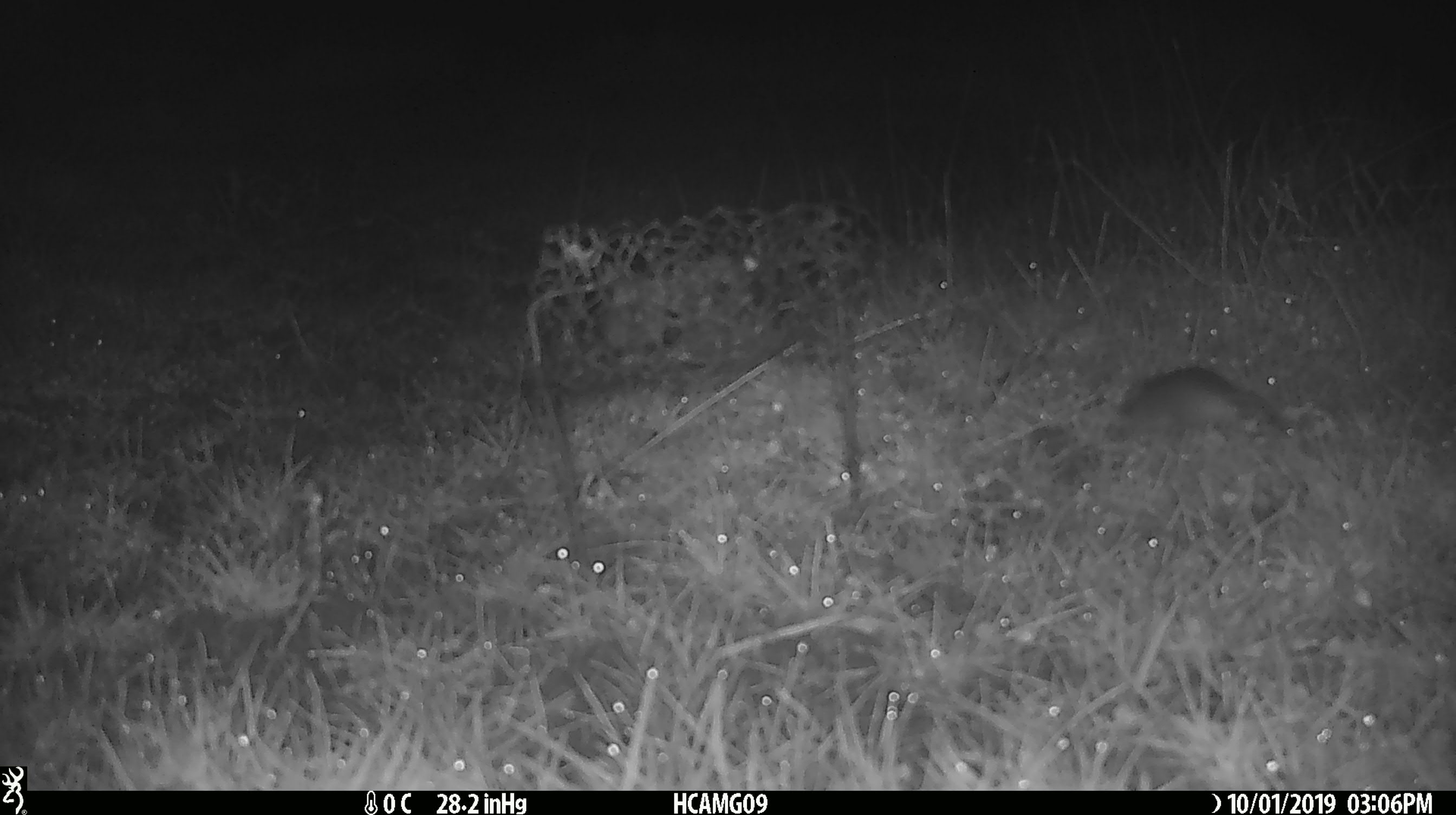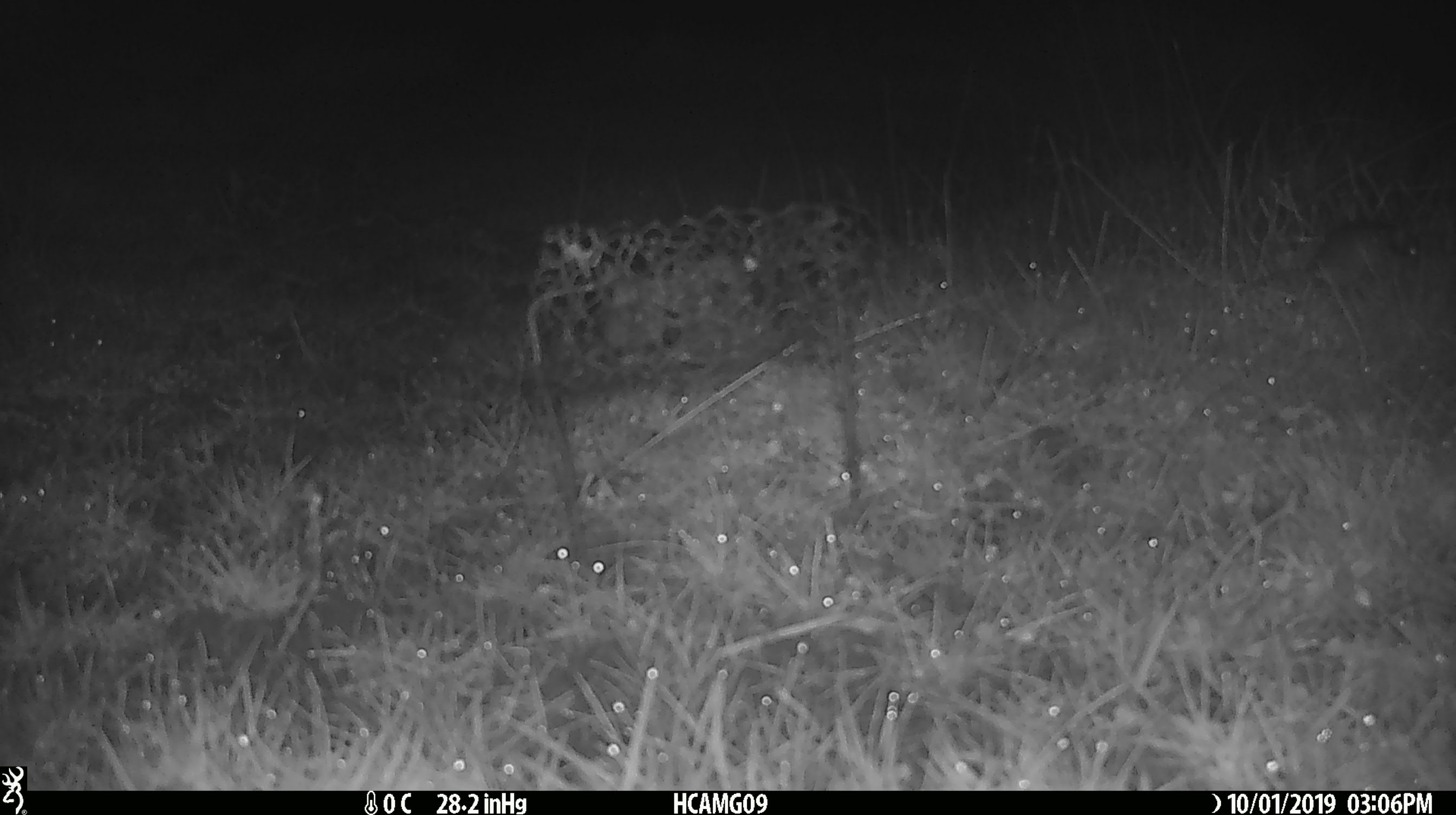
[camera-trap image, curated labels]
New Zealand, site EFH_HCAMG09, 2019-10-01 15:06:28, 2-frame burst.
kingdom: Animalia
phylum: Chordata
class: Mammalia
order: Rodentia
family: Muridae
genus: Mus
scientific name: Mus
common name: mouse